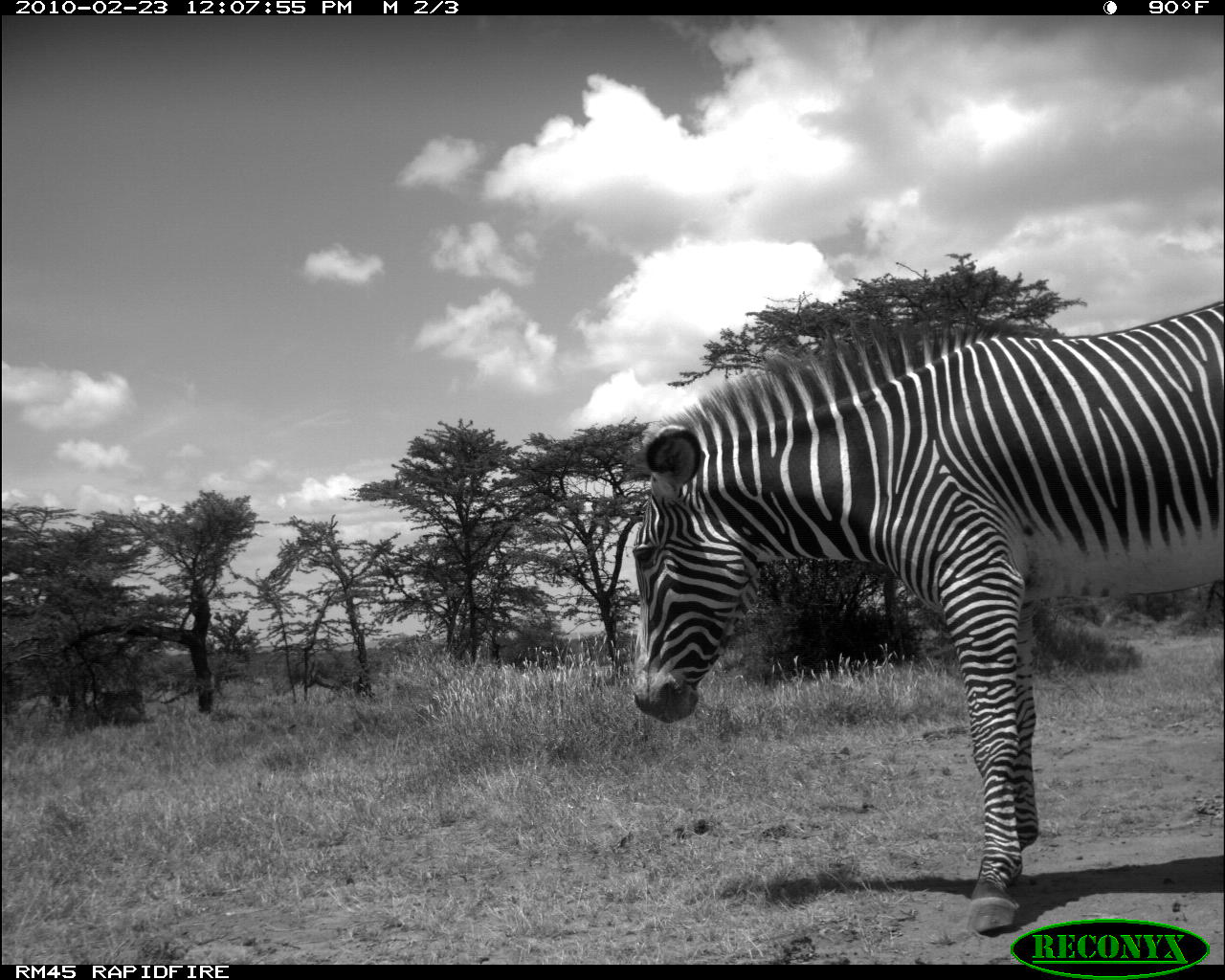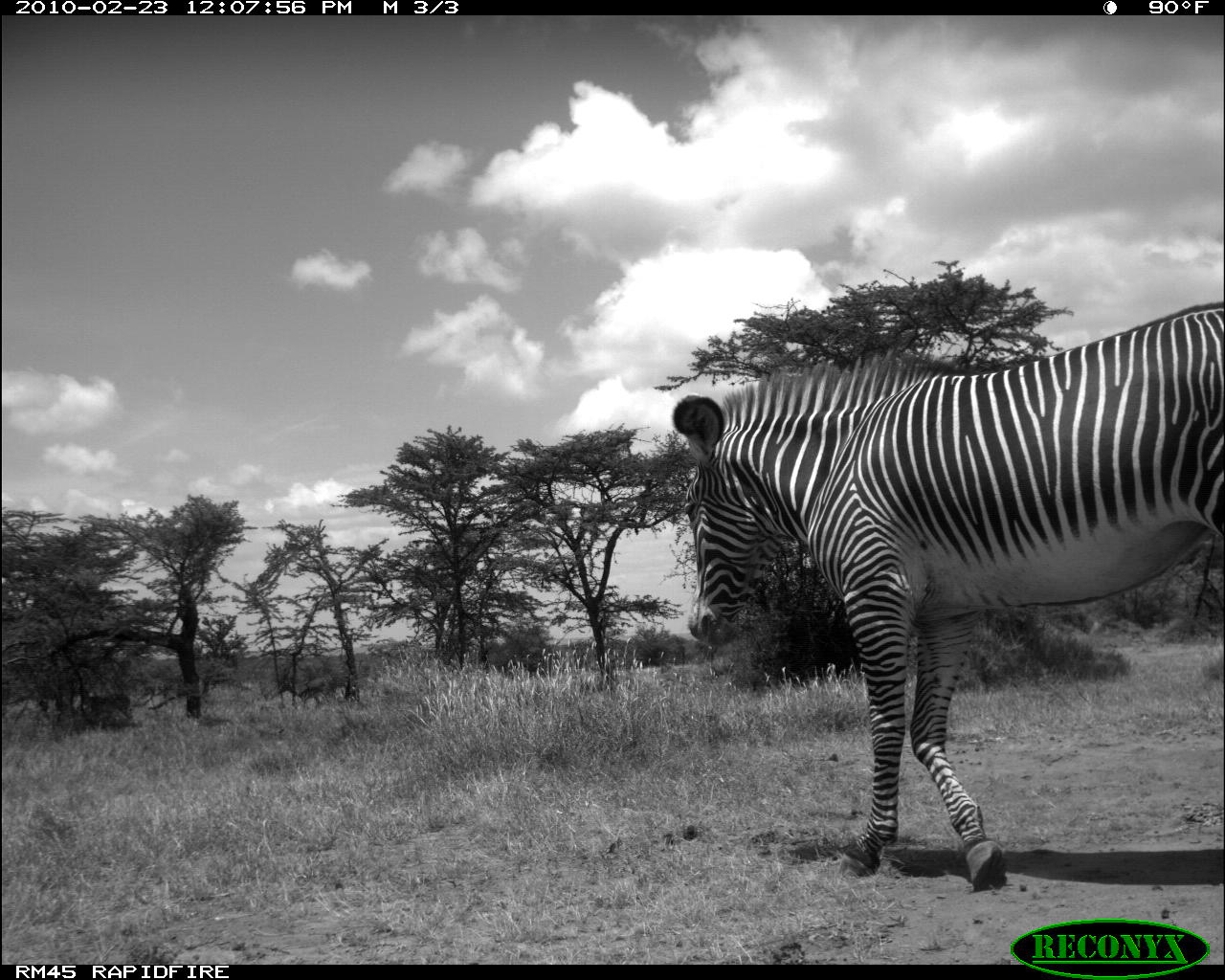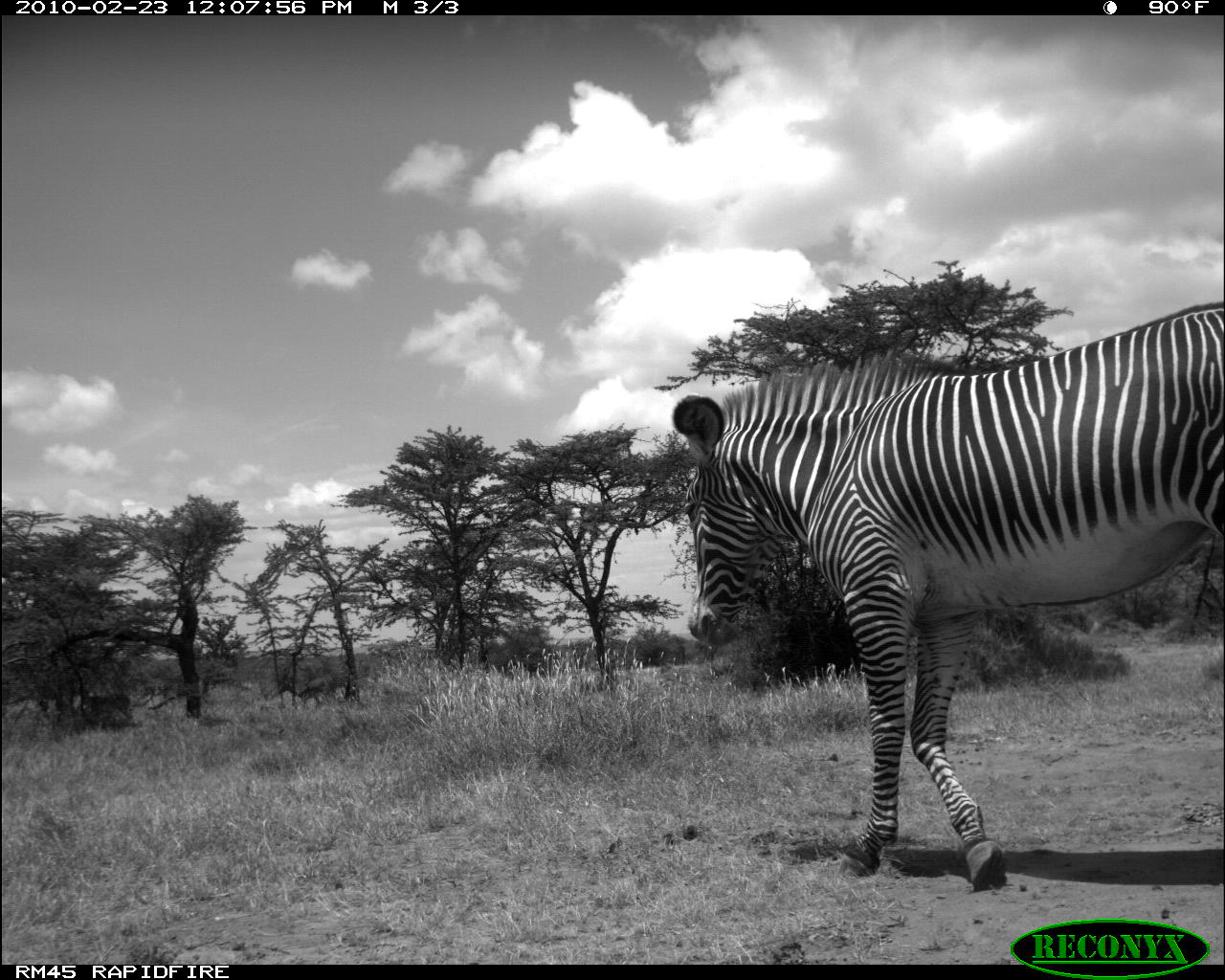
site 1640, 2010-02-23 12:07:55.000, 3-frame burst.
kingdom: Animalia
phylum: Chordata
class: Mammalia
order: Perissodactyla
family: Equidae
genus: Equus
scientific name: Equus grevyi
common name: grévy's zebra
Equus grevyi (grévy's zebra), count 1.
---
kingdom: Animalia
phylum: Chordata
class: Mammalia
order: Artiodactyla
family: Bovidae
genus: Aepyceros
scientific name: Aepyceros melampus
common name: impala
Aepyceros melampus (impala), count 1.